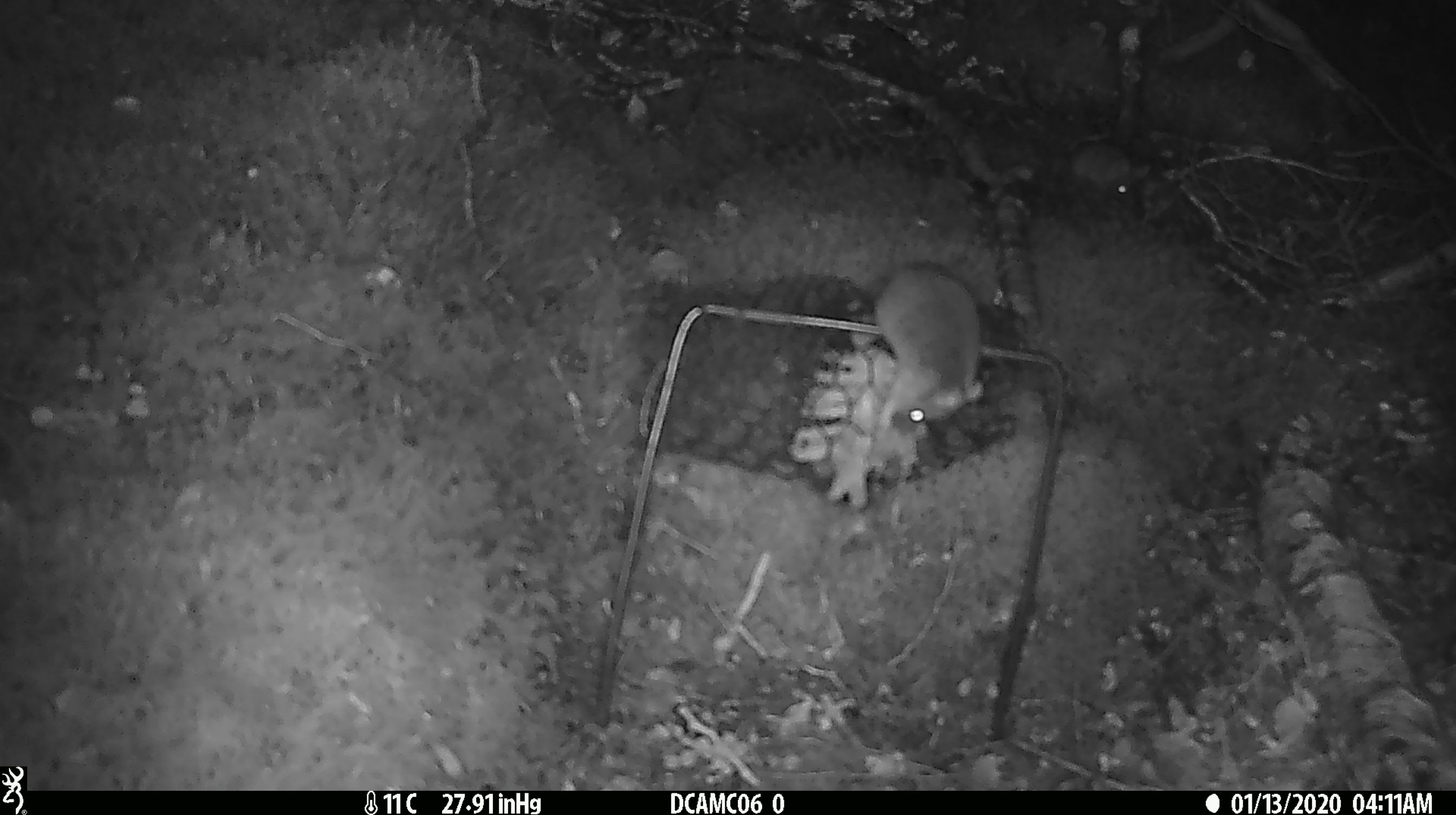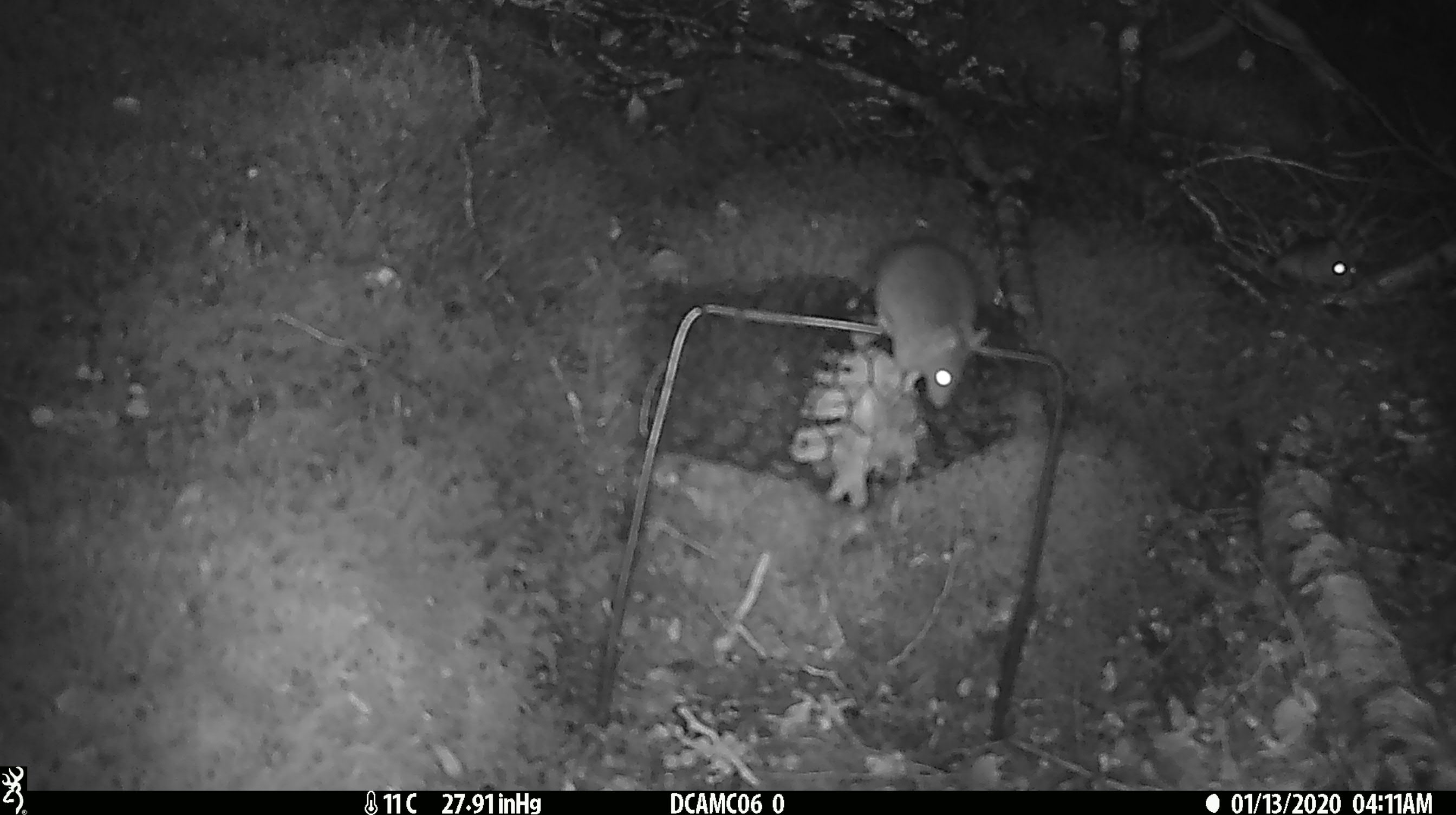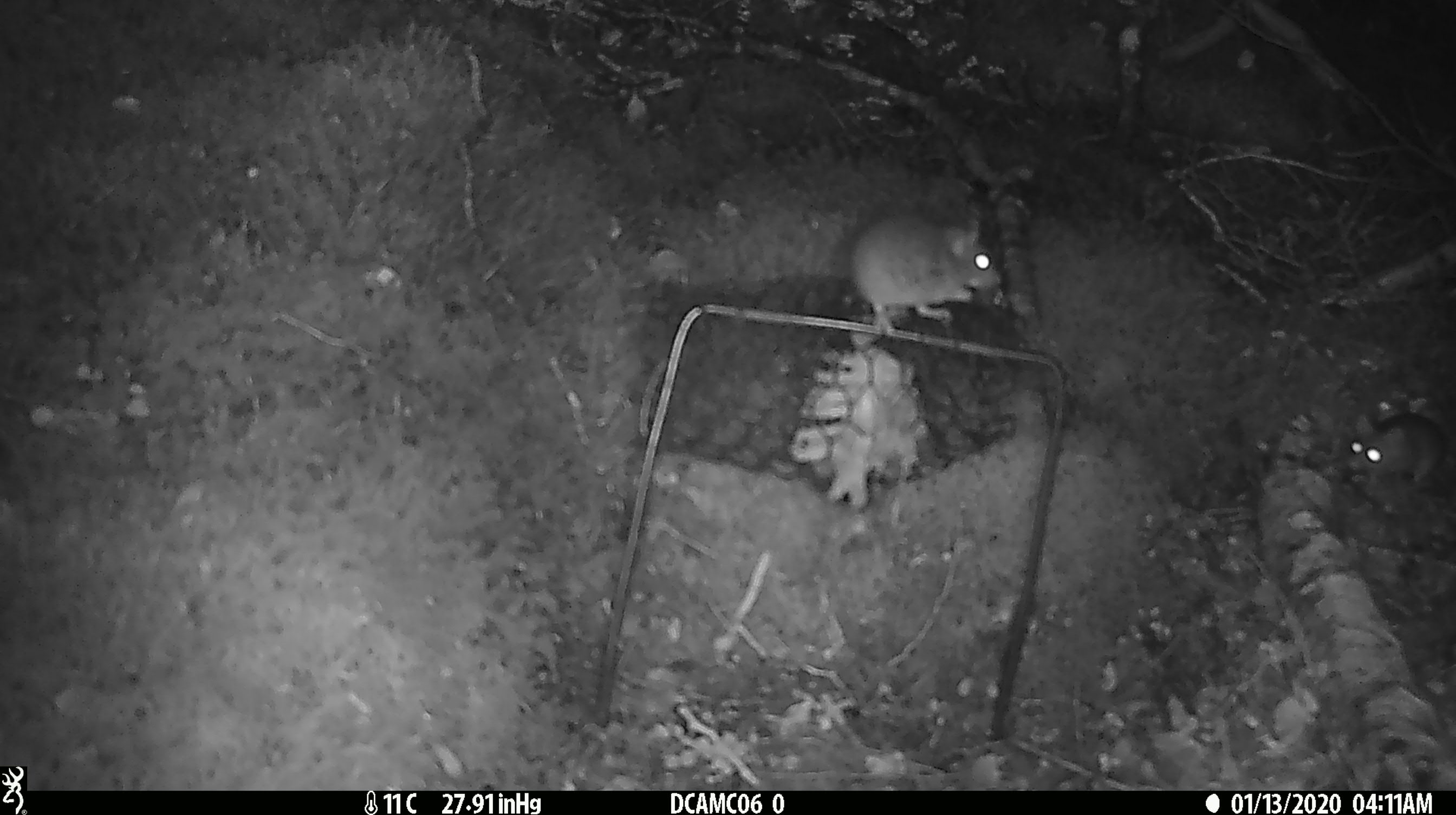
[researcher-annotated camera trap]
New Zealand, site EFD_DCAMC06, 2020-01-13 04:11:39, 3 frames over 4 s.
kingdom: Animalia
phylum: Chordata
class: Mammalia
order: Rodentia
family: Muridae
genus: Mus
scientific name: Mus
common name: mouse